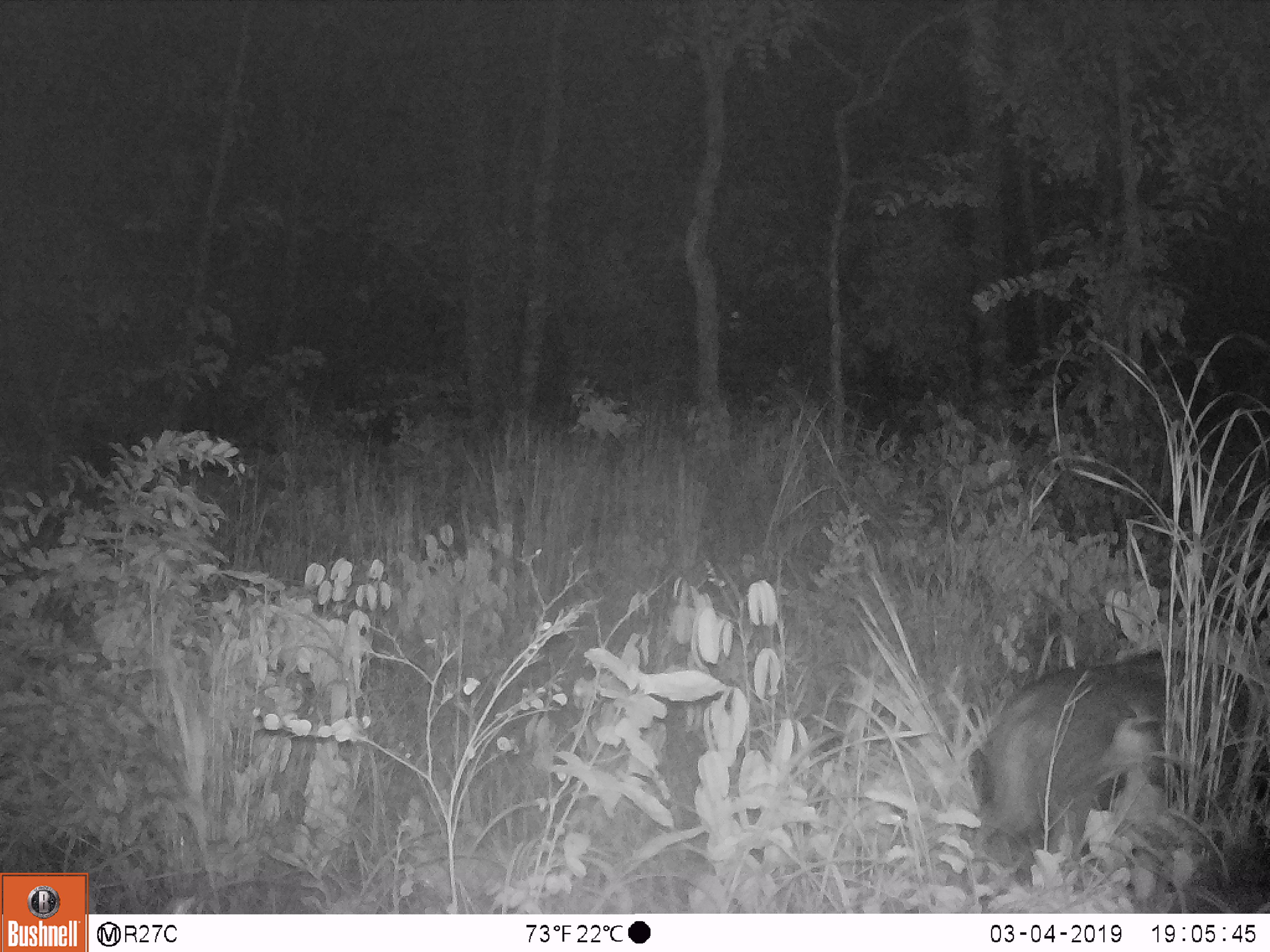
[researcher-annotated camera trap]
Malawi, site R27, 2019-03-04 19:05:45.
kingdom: Animalia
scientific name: Animalia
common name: other animal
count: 1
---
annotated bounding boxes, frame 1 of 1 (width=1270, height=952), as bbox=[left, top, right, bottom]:
other animal: bbox=[949, 630, 1263, 886]